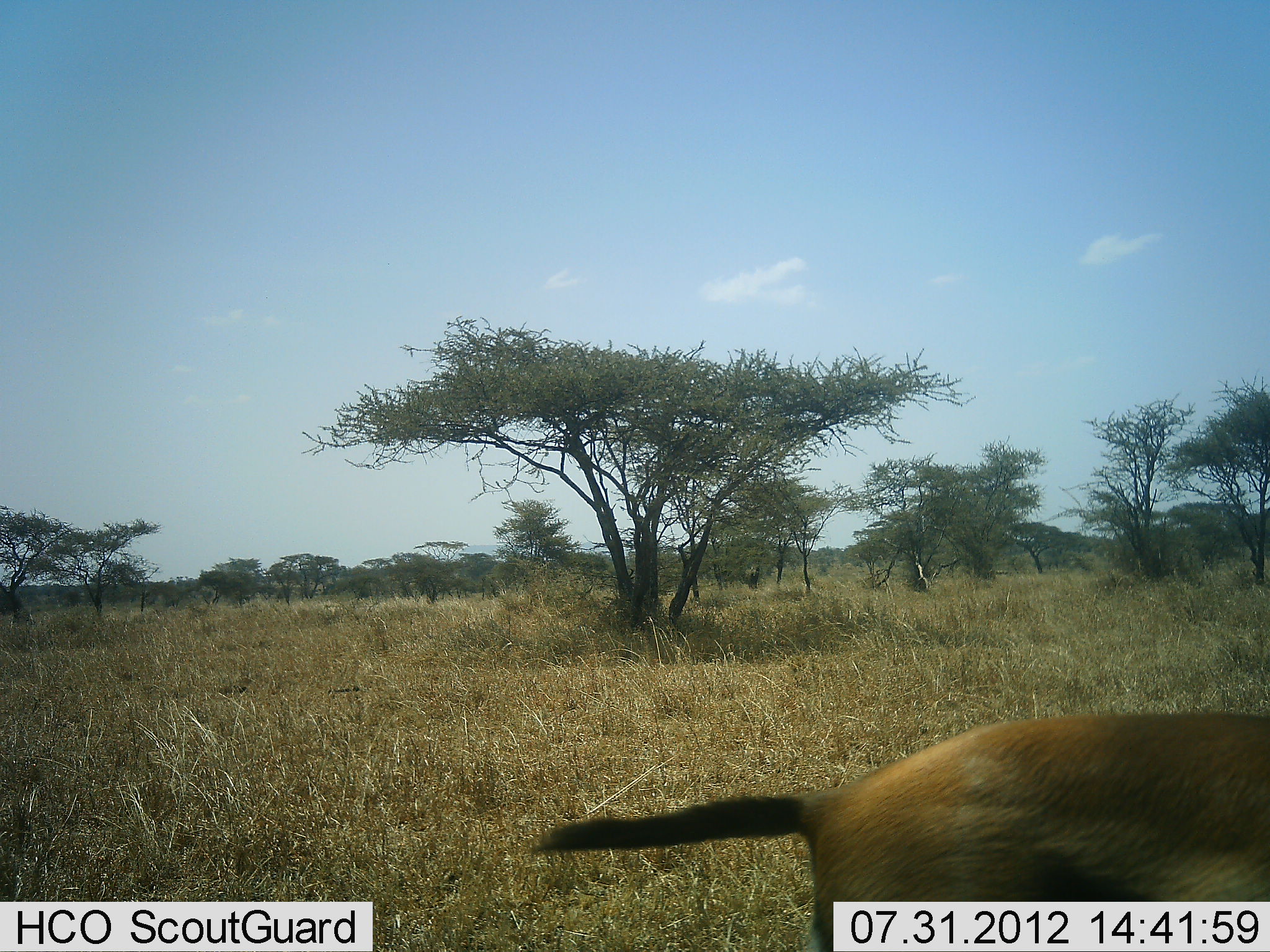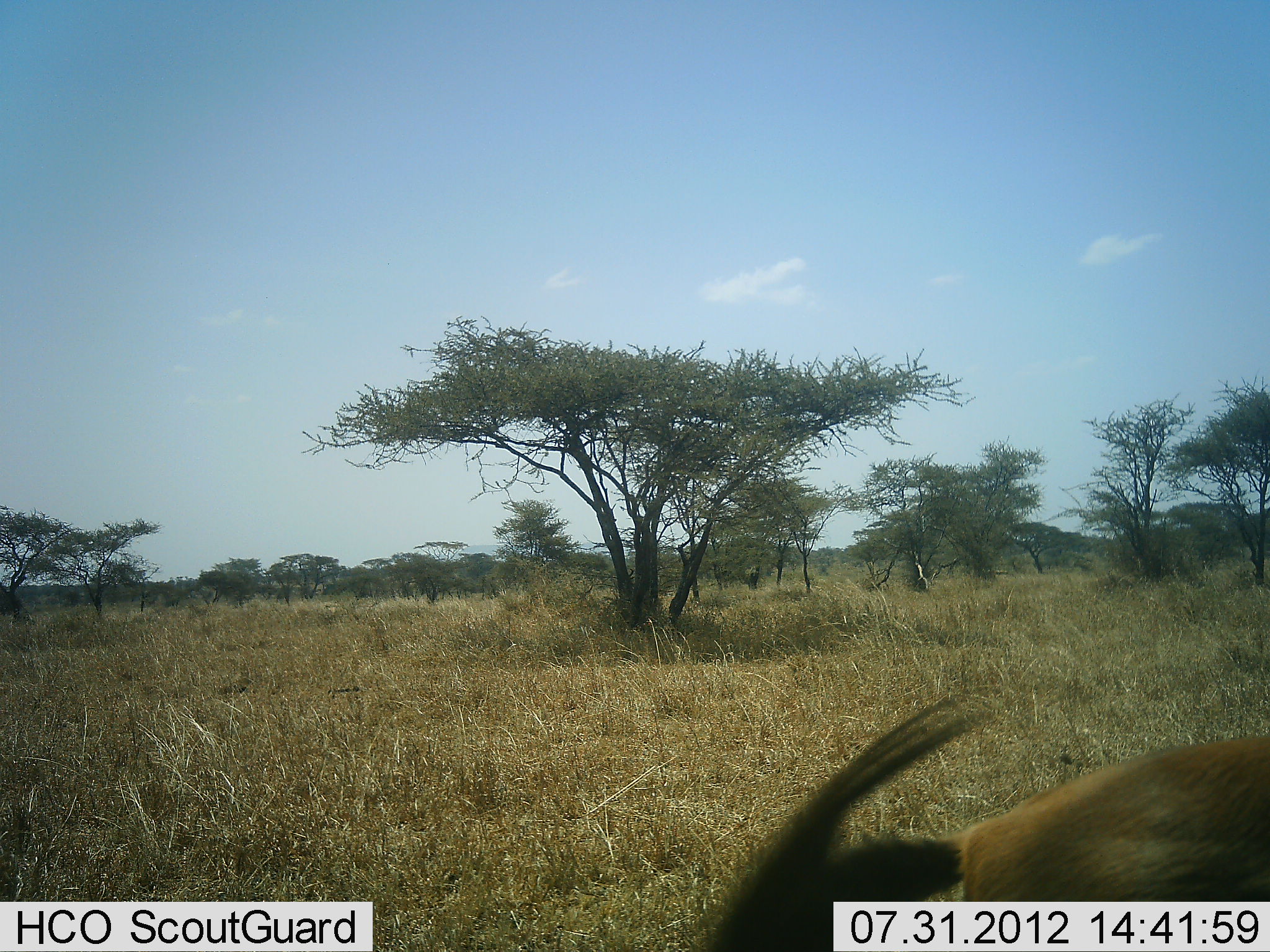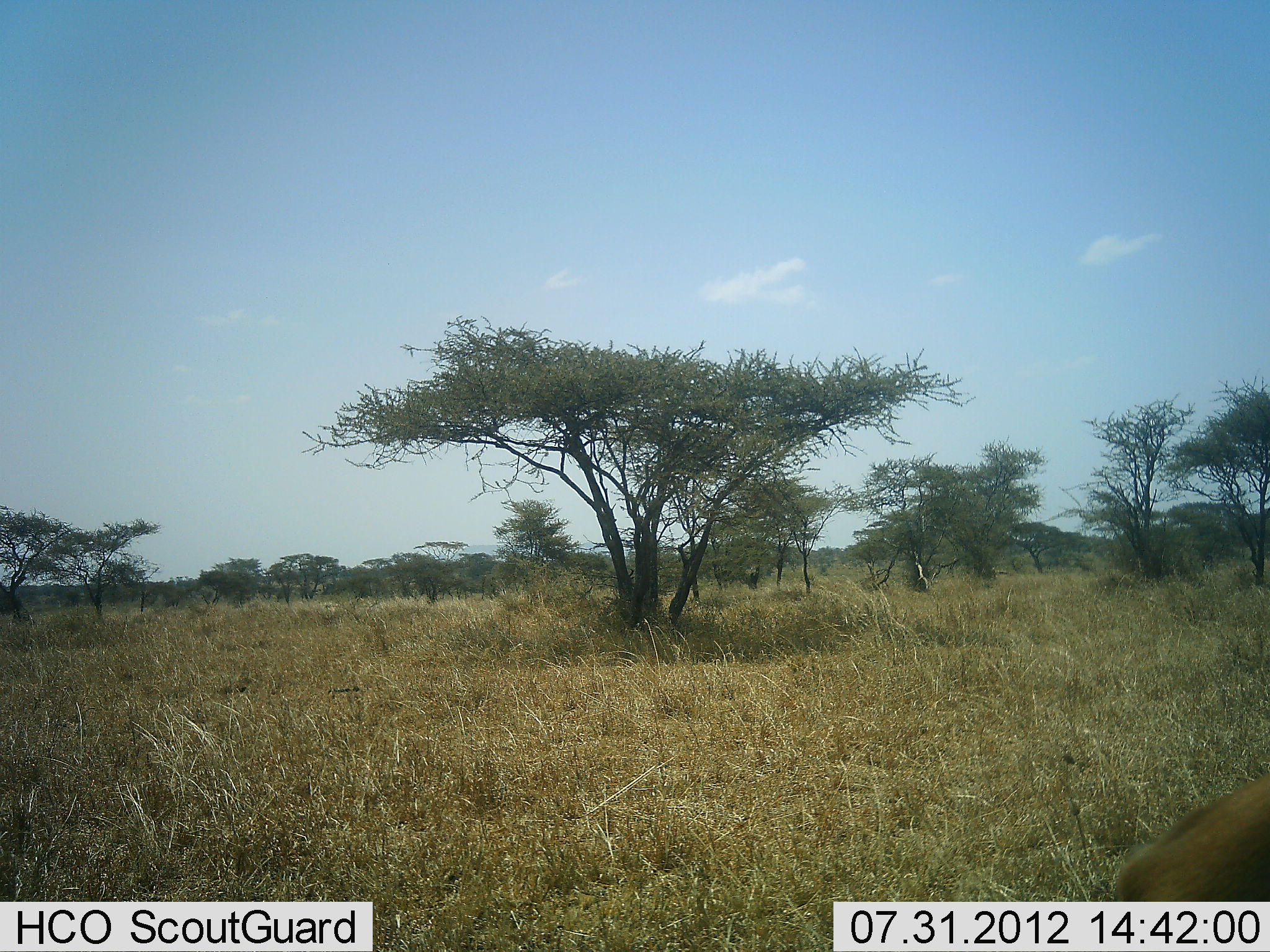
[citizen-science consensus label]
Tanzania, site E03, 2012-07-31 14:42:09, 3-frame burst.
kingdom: Animalia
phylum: Chordata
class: Mammalia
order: Artiodactyla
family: Bovidae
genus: Eudorcas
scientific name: Eudorcas thomsonii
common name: thomson's gazelle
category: gazellethomsons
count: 1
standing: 50%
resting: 0%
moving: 40%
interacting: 0%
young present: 0%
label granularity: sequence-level